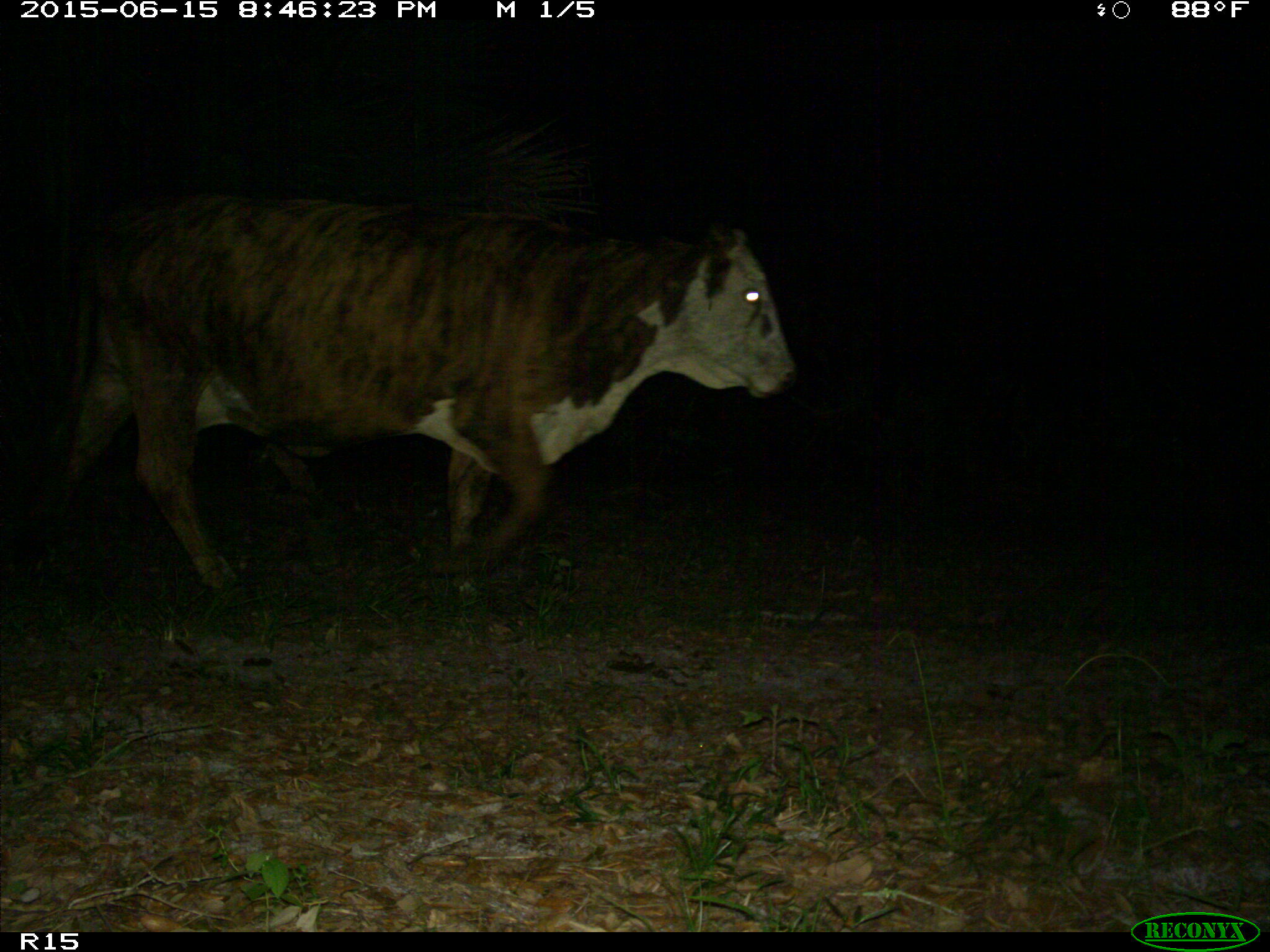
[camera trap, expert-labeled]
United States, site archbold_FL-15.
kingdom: Animalia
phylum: Chordata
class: Mammalia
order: Artiodactyla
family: Bovidae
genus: Bos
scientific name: Bos taurus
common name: domestic cow